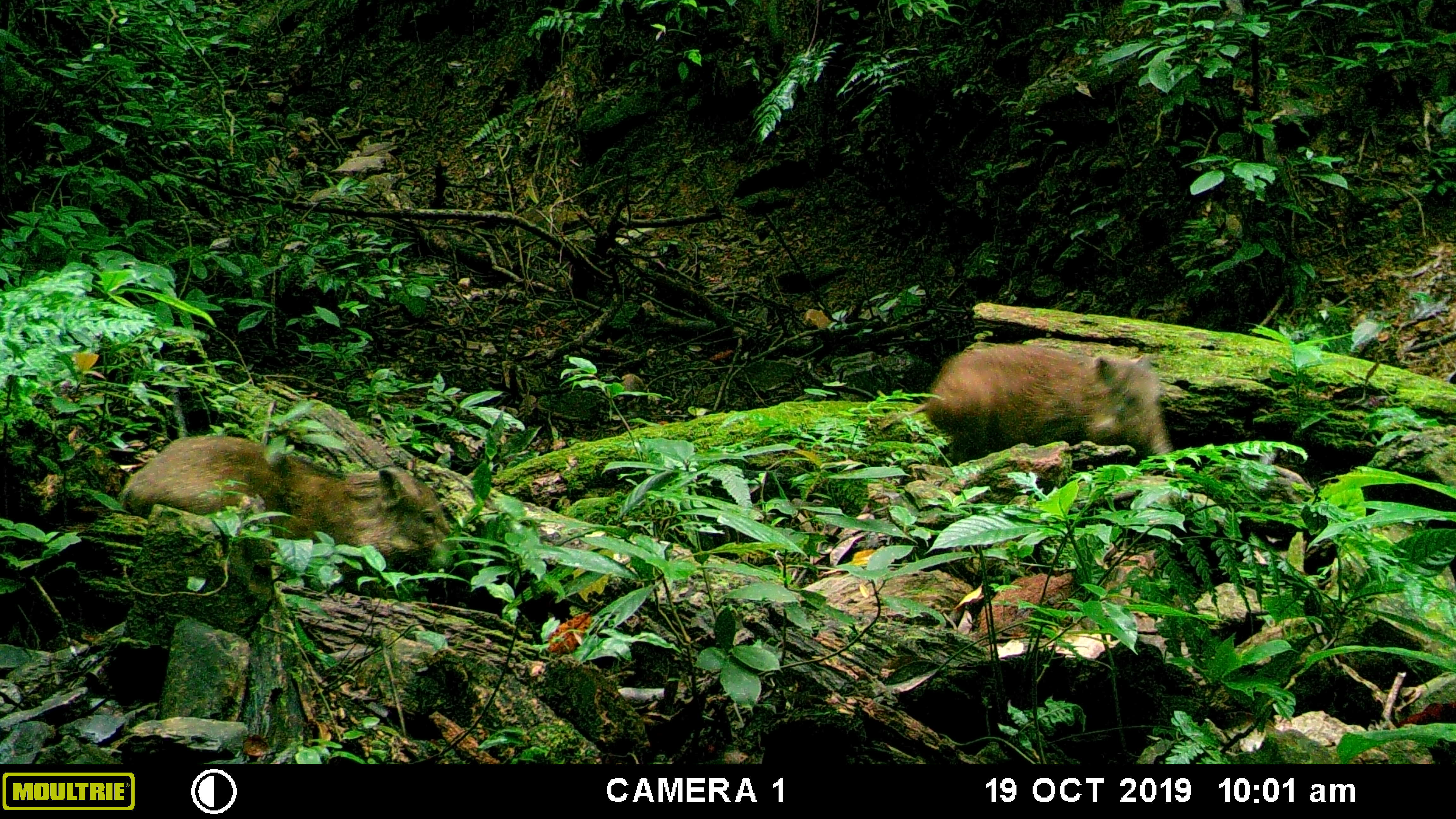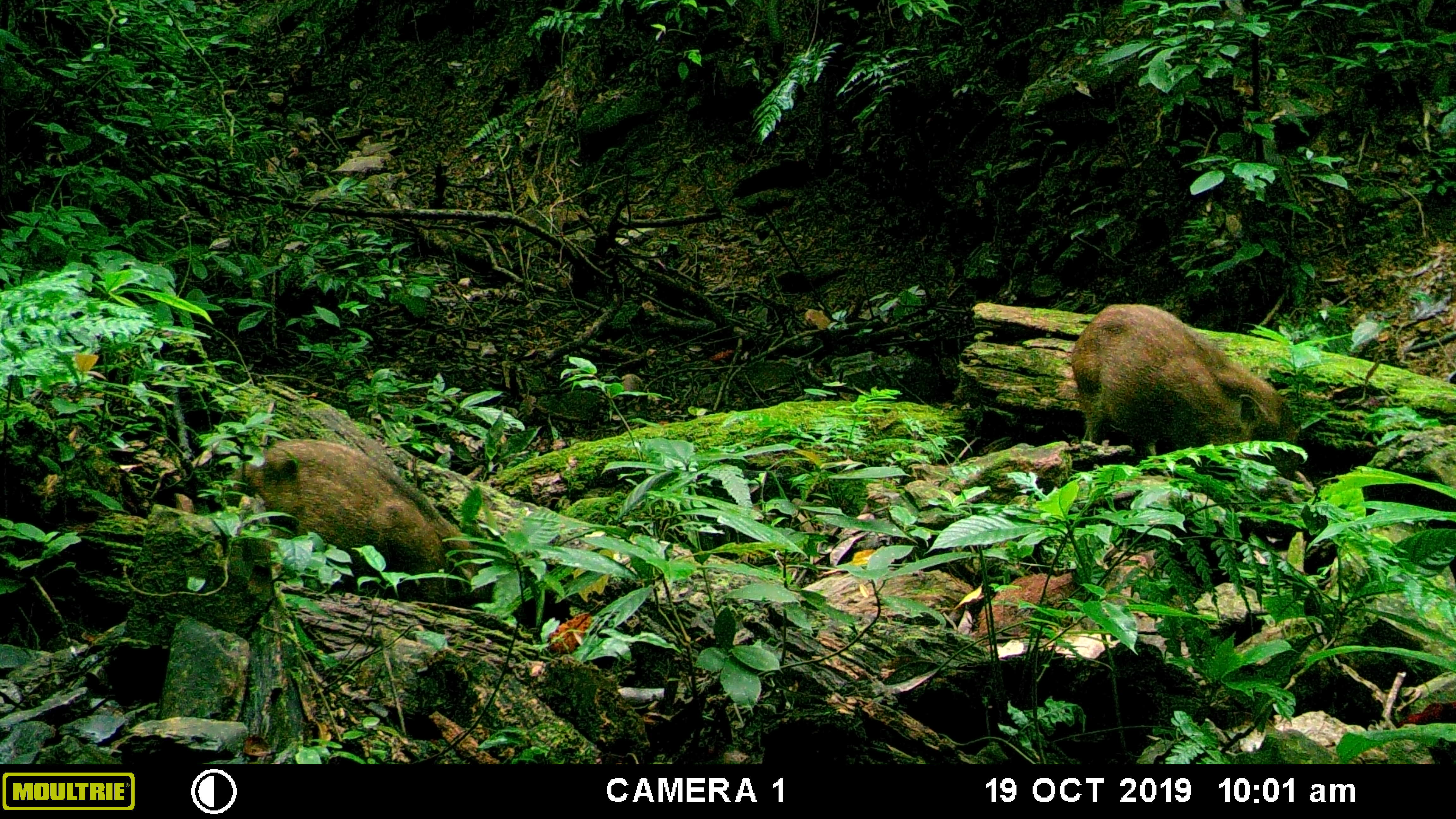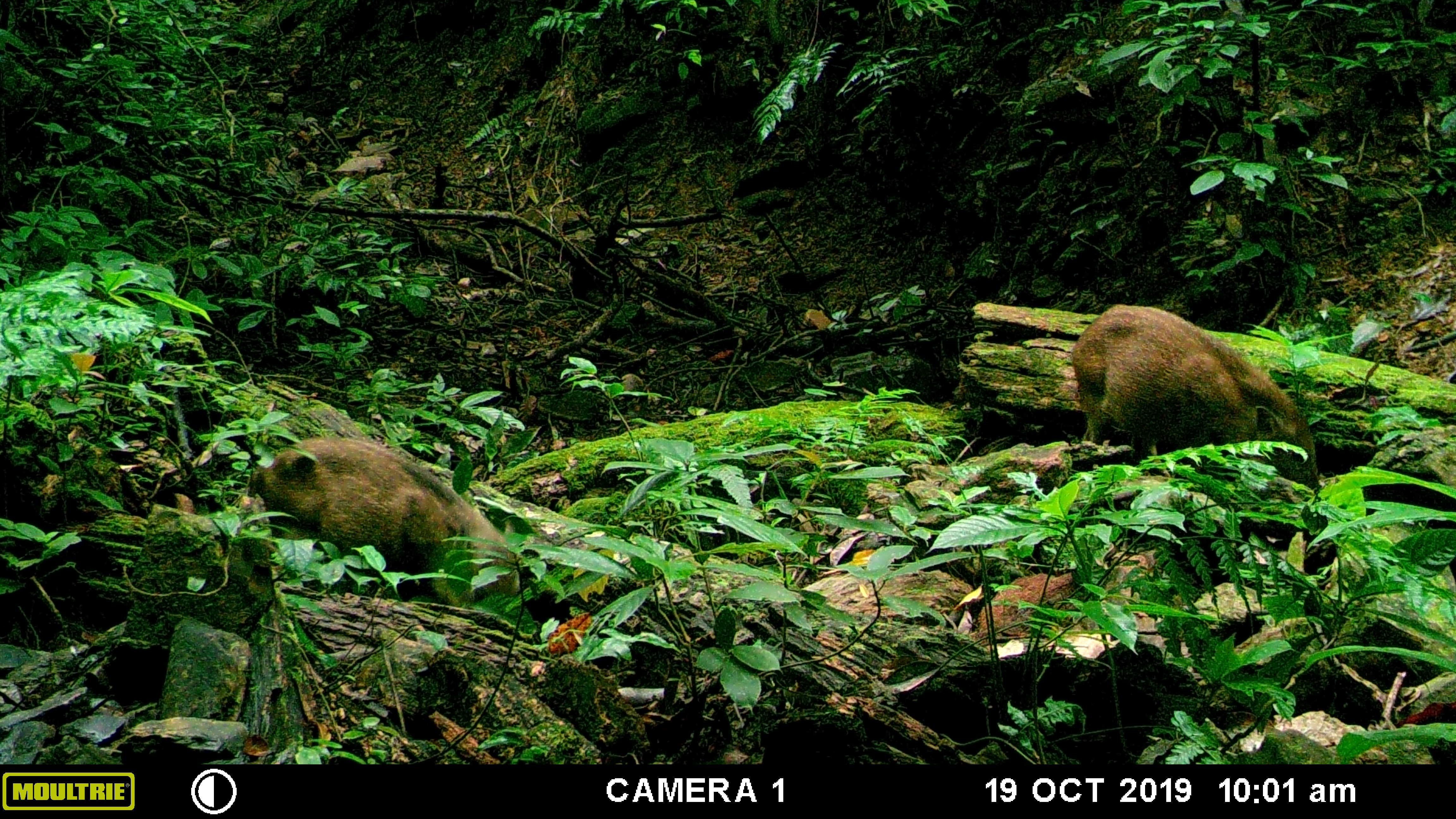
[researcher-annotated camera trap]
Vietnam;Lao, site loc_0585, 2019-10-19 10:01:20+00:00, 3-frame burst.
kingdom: Animalia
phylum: Chordata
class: Mammalia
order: Artiodactyla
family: Suidae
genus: Sus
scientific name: Sus scrofa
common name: eurasian wild pig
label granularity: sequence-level